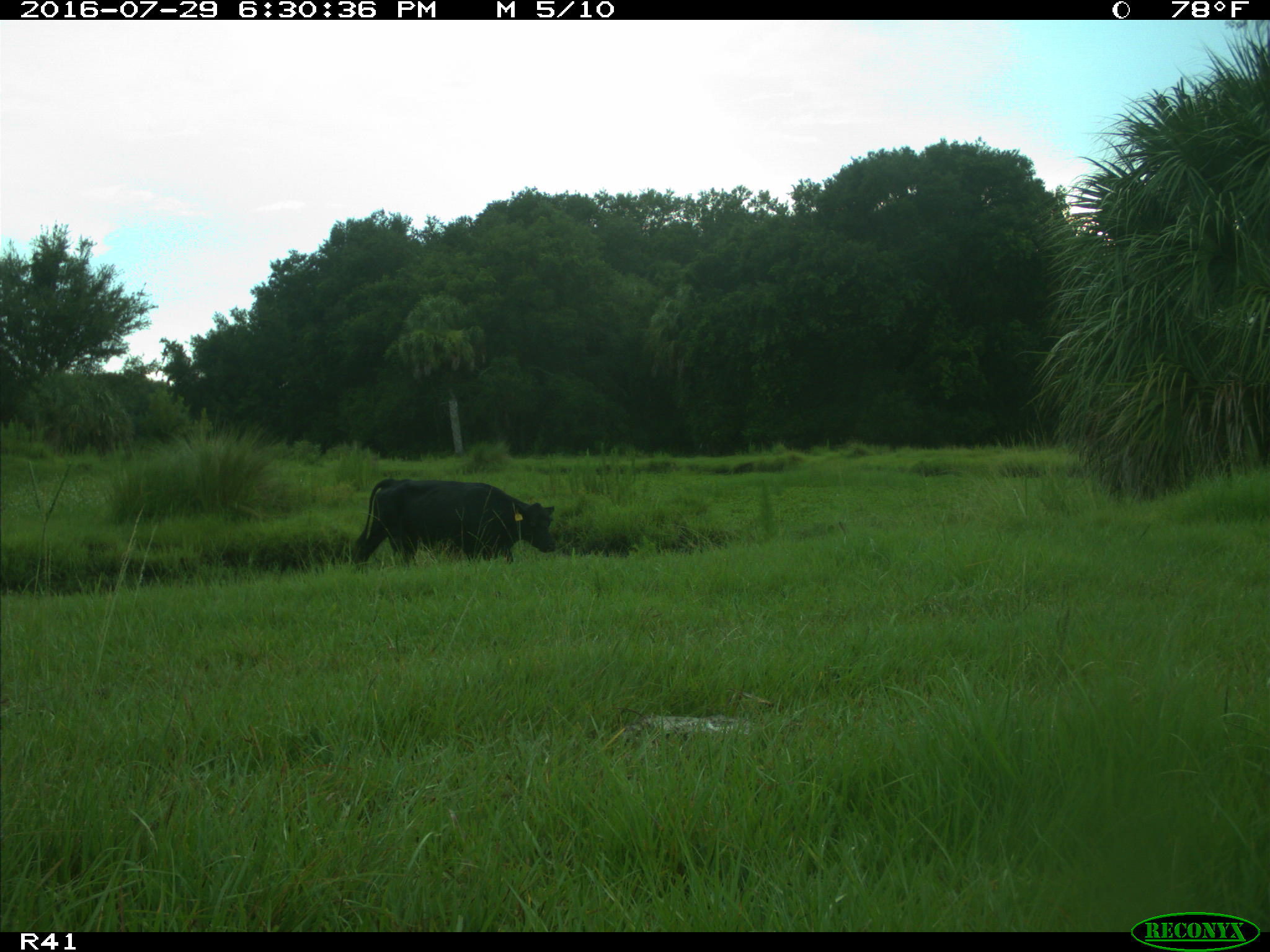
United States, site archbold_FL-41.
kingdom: Animalia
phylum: Chordata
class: Mammalia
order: Artiodactyla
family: Bovidae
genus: Bos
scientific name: Bos taurus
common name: domestic cow